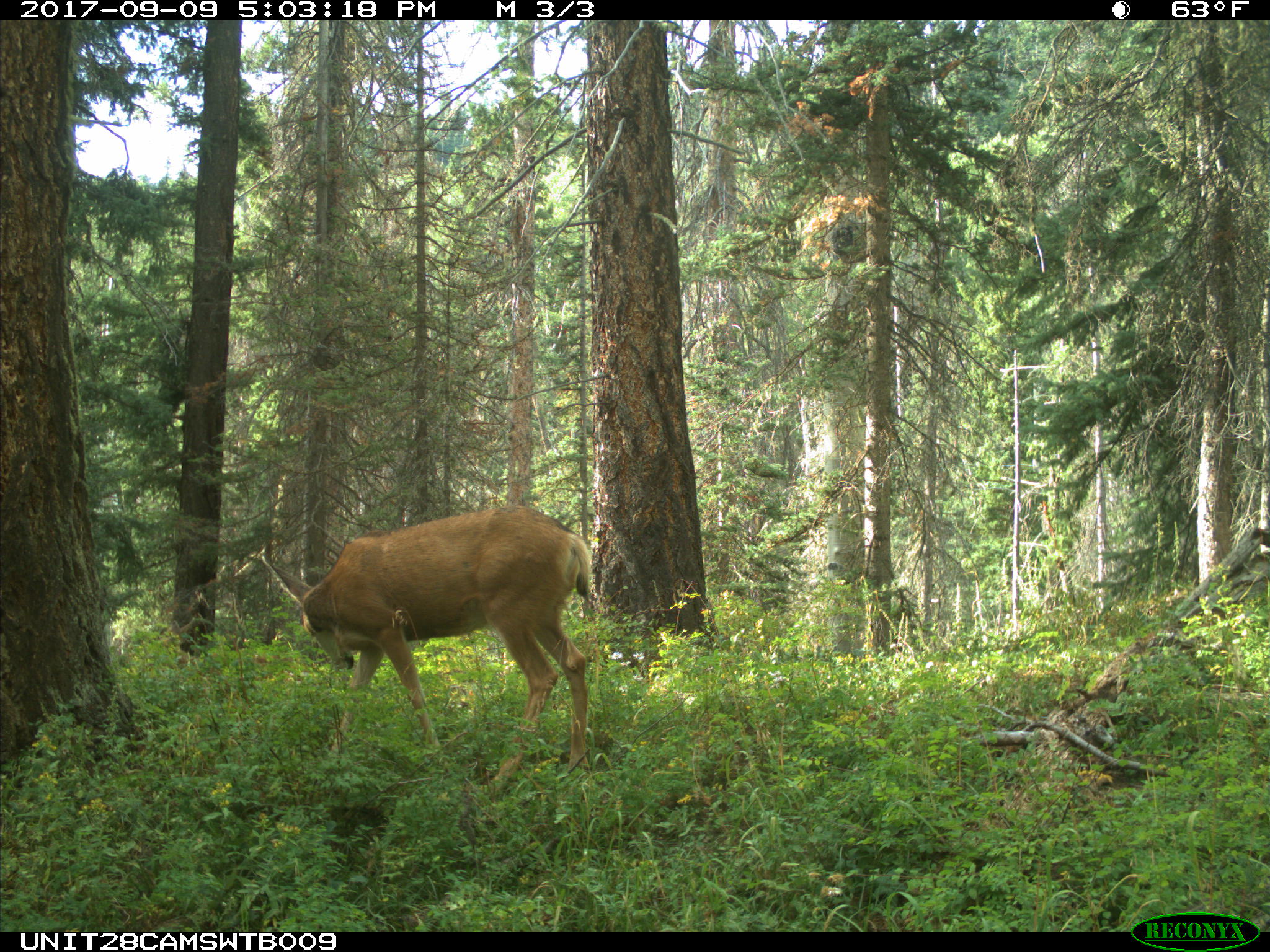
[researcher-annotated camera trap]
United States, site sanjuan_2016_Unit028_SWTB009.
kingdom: Animalia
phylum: Chordata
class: Mammalia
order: Artiodactyla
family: Cervidae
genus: Odocoileus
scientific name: Odocoileus hemionus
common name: mule deer